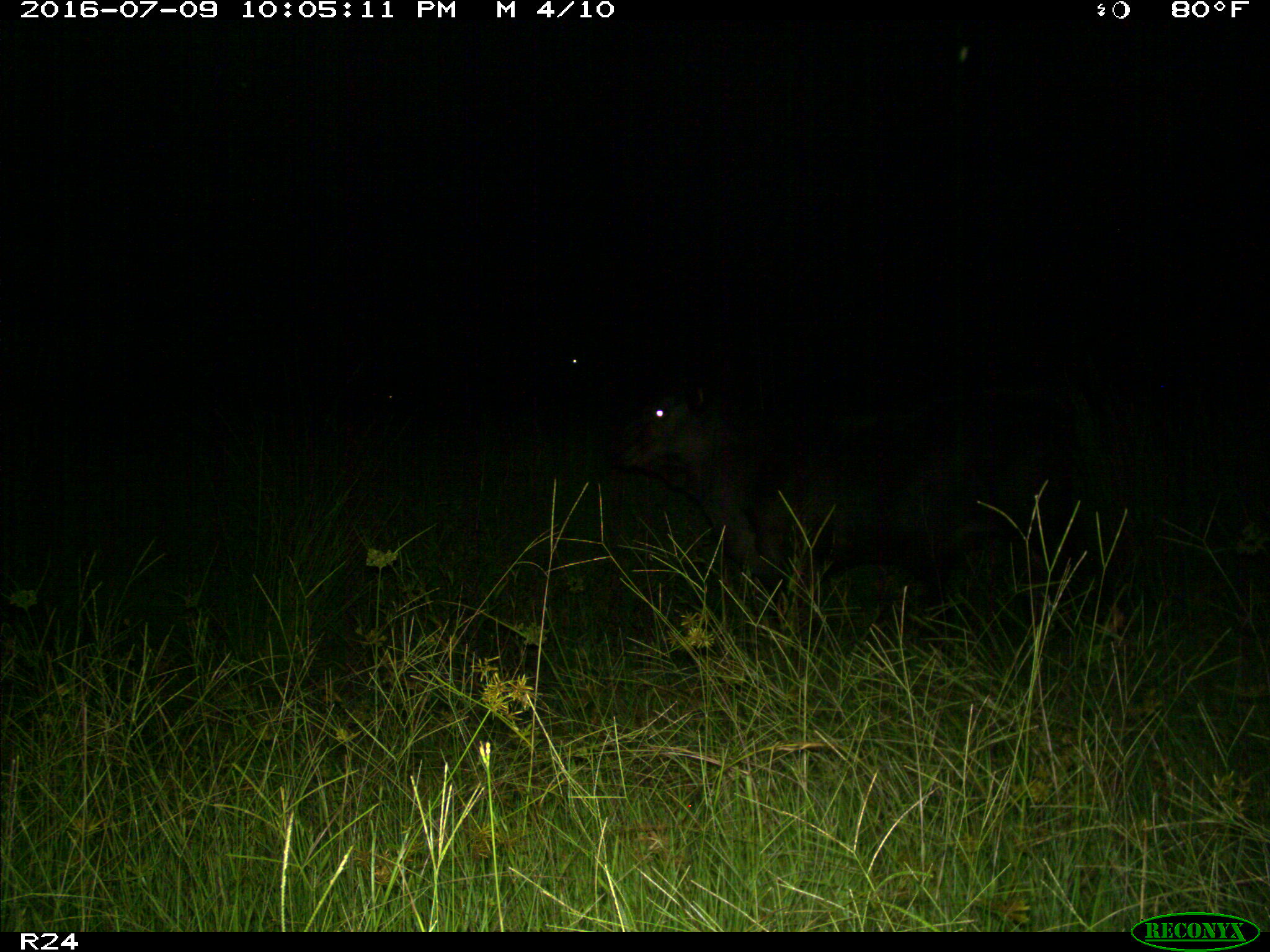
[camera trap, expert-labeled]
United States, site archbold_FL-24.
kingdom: Animalia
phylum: Chordata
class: Mammalia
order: Artiodactyla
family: Bovidae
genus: Bos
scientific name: Bos taurus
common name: domestic cow